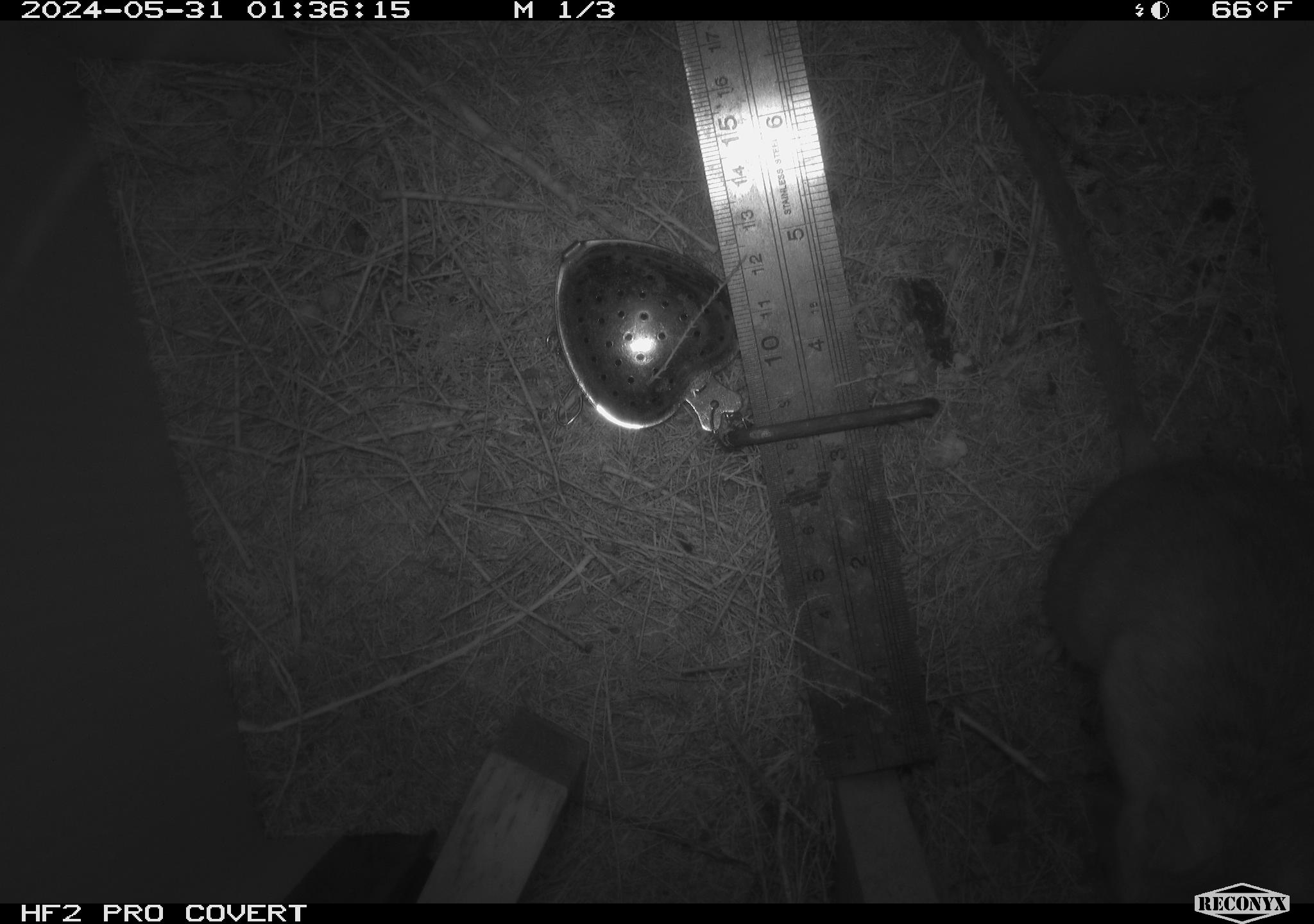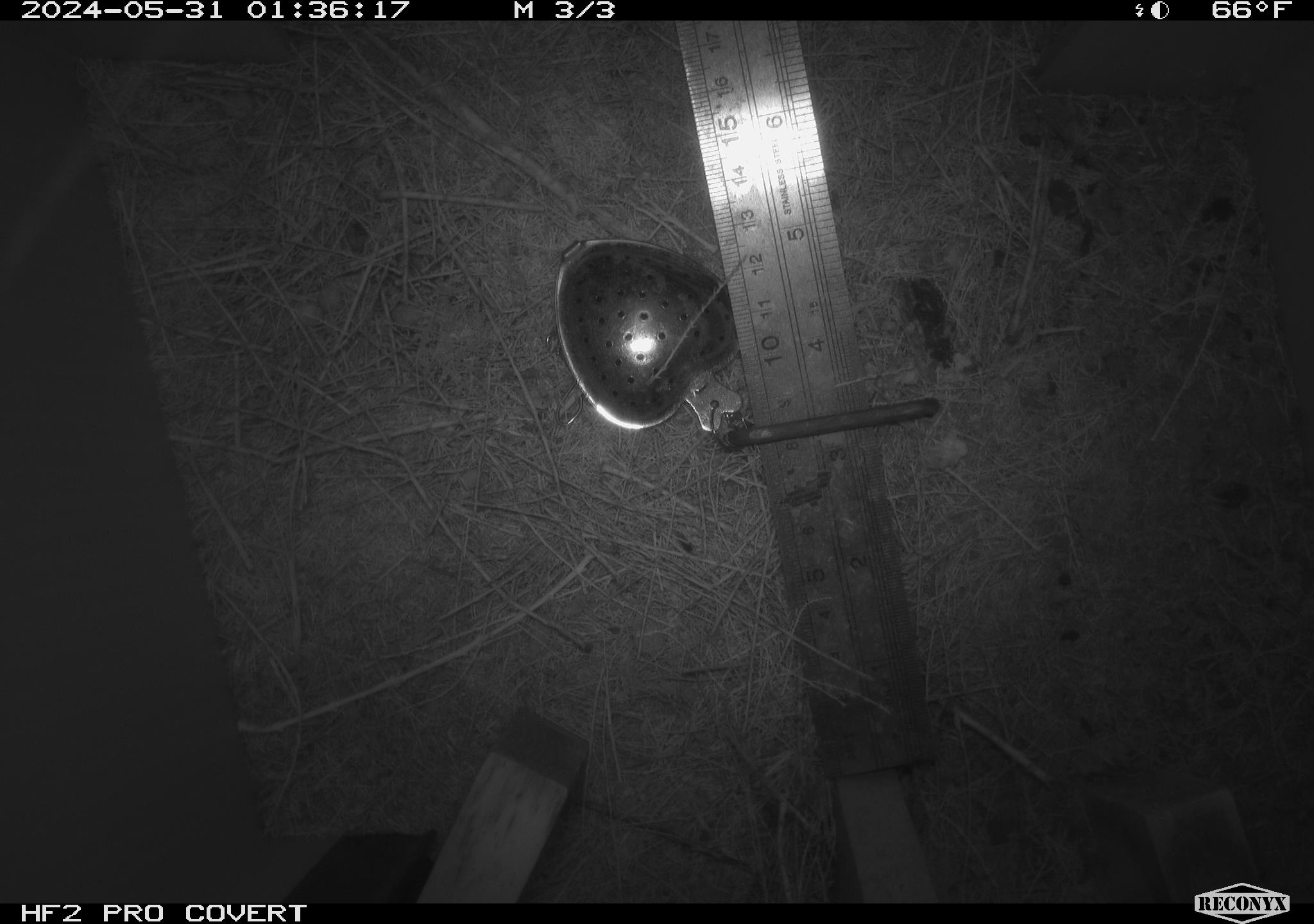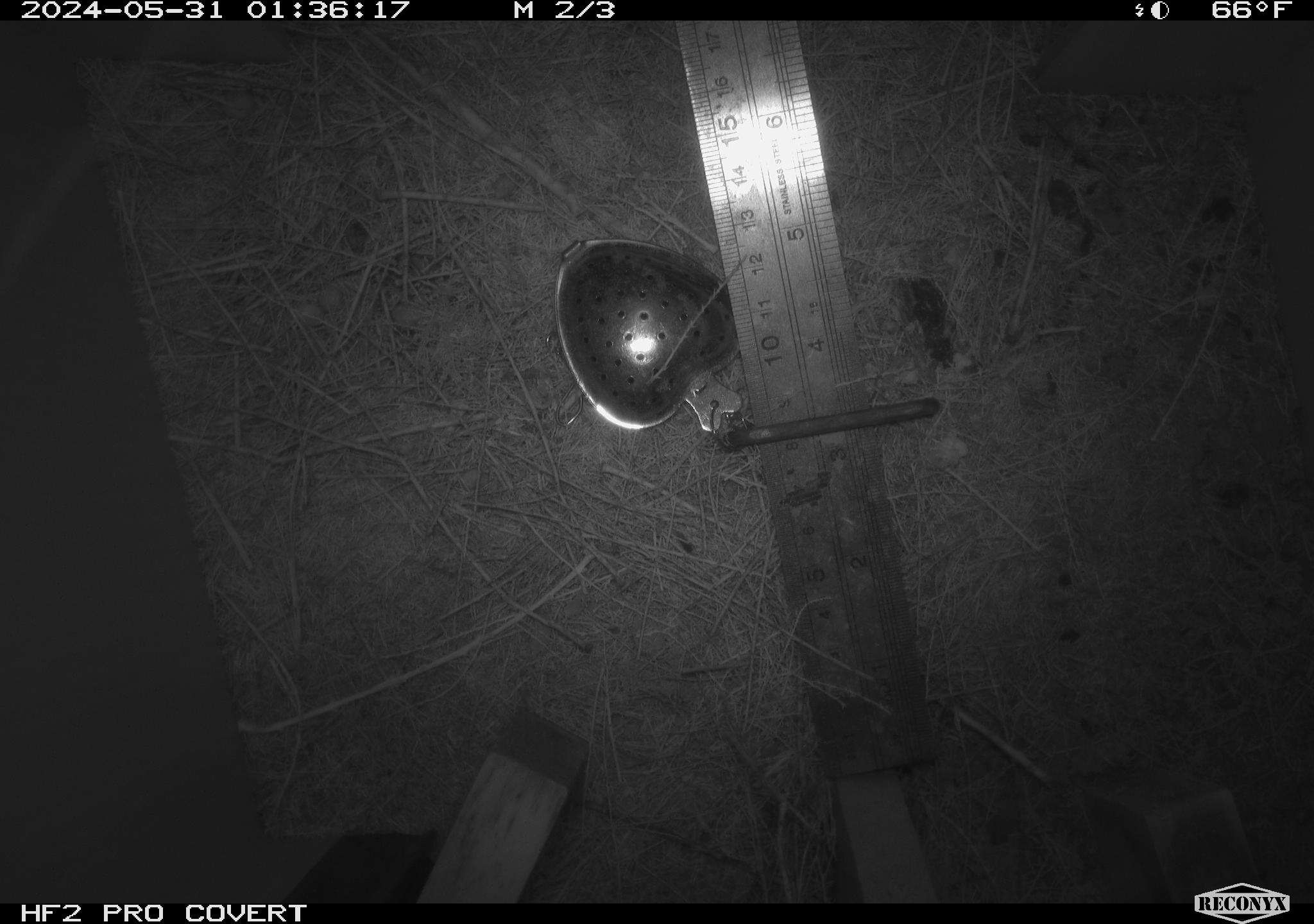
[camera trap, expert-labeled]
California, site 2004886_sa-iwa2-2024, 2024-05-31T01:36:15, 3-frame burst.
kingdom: Animalia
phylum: Chordata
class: Mammalia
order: Rodentia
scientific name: Rodentia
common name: woodrat or rat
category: woodrat or rat species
Woodrat or rat species (woodrat or rat) (Rodentia).